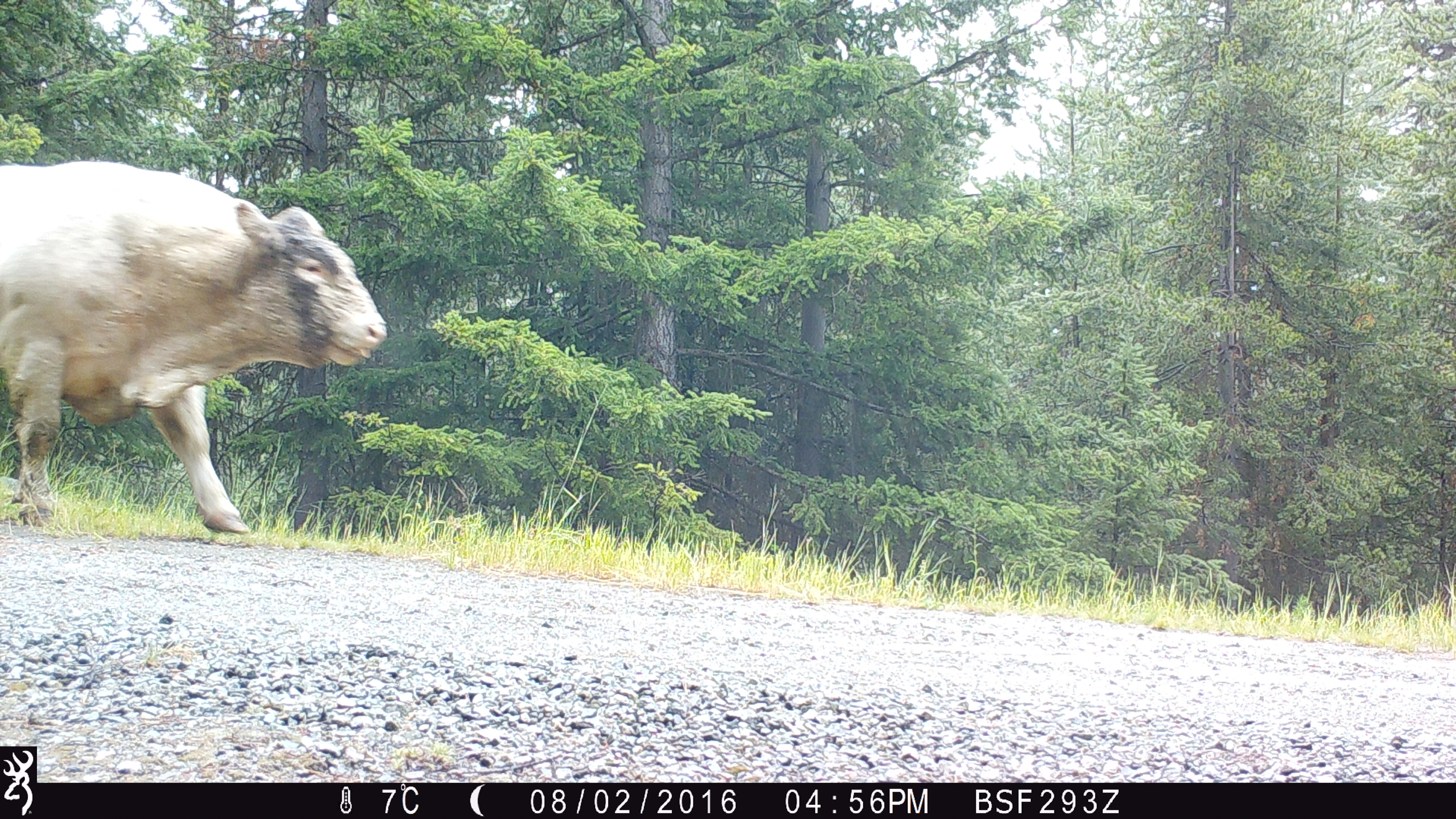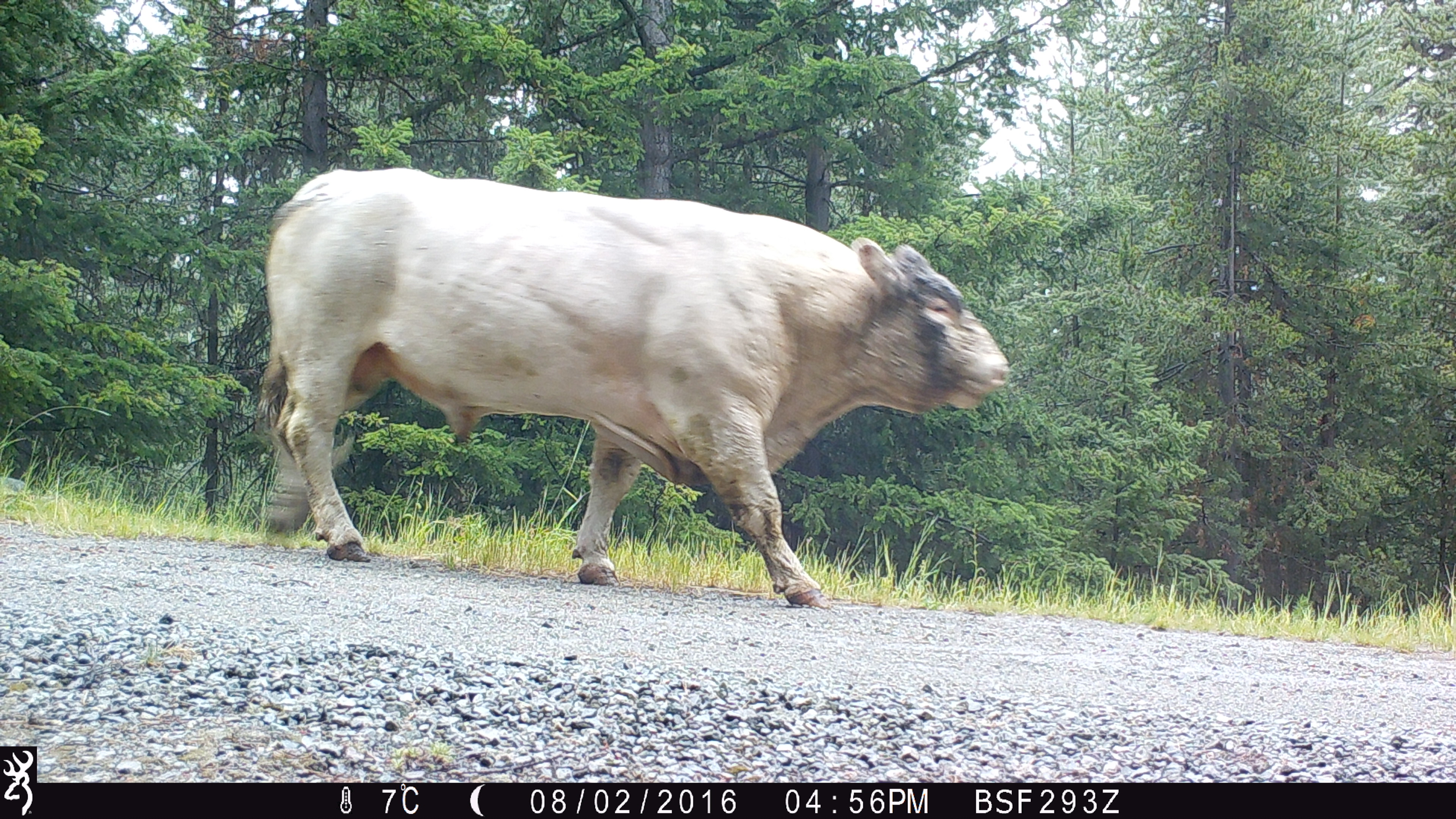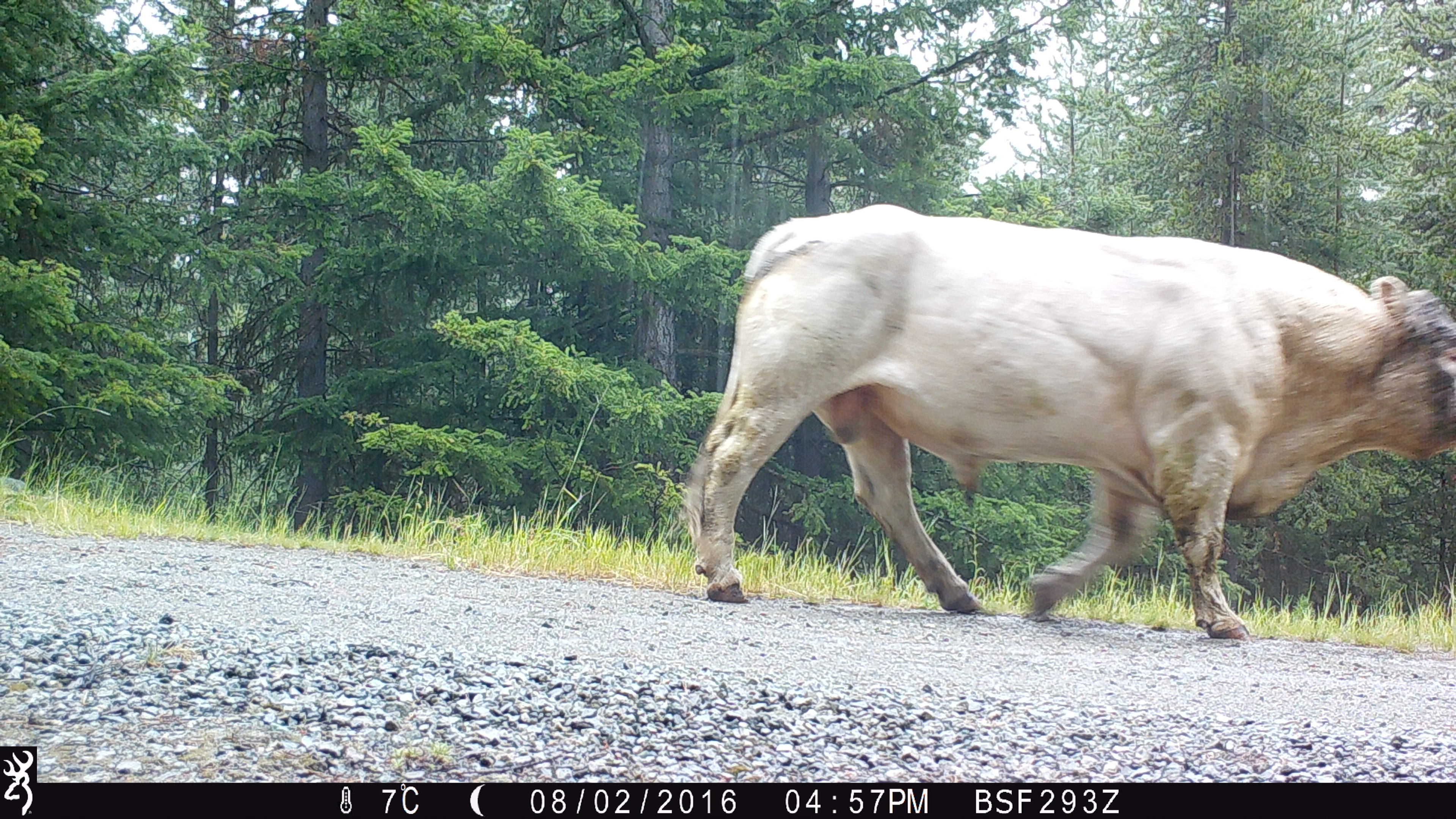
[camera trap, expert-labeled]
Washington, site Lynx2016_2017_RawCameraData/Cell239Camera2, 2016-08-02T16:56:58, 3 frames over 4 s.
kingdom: Animalia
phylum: Chordata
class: Mammalia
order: Artiodactyla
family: Bovidae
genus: Bos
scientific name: Bos taurus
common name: domestic cattle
Domestic cattle (Bos taurus). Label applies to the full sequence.